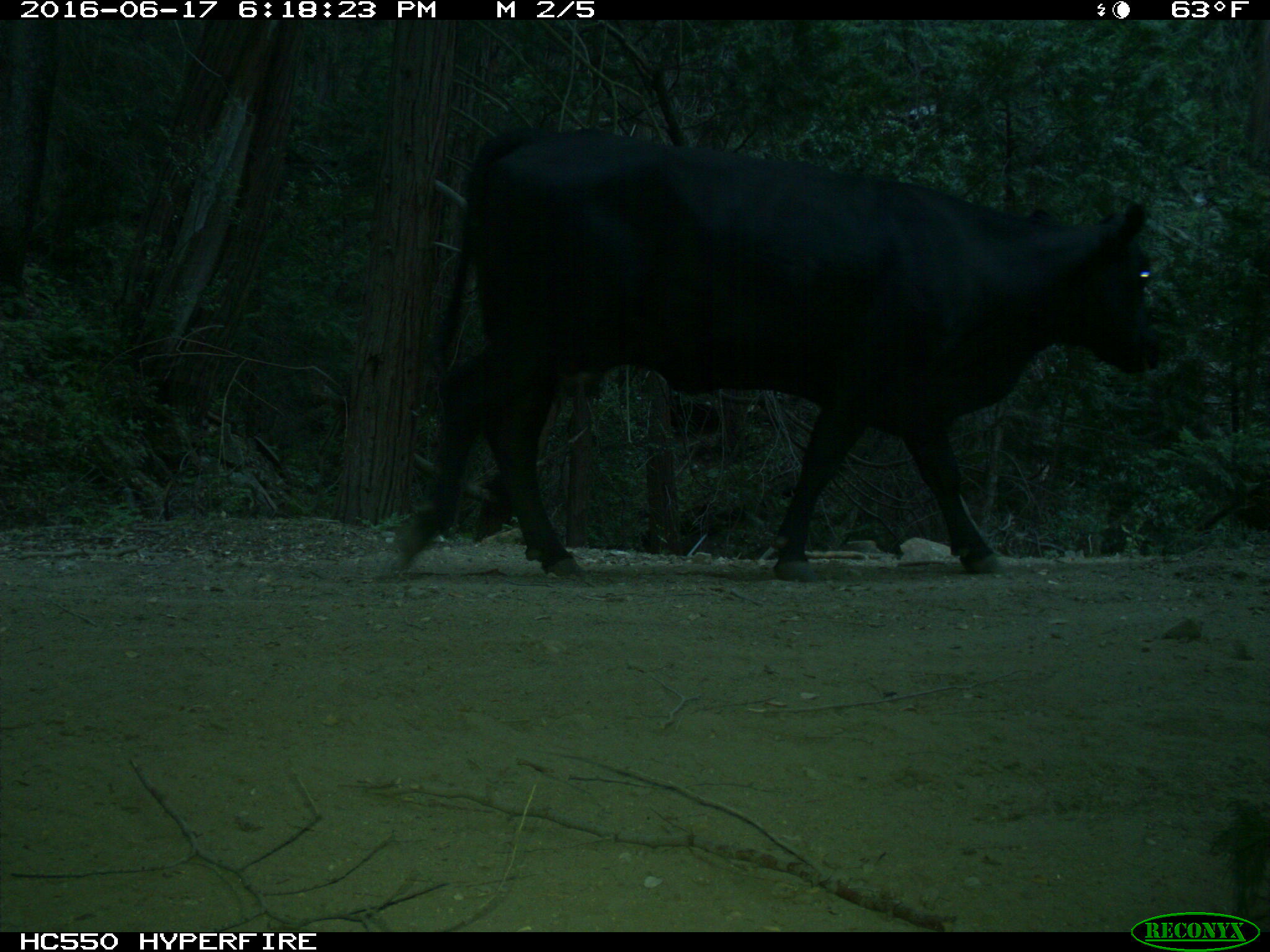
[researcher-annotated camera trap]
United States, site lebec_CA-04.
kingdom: Animalia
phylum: Chordata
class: Mammalia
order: Artiodactyla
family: Bovidae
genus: Bos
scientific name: Bos taurus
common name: domestic cow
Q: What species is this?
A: Bos taurus (domestic cow).